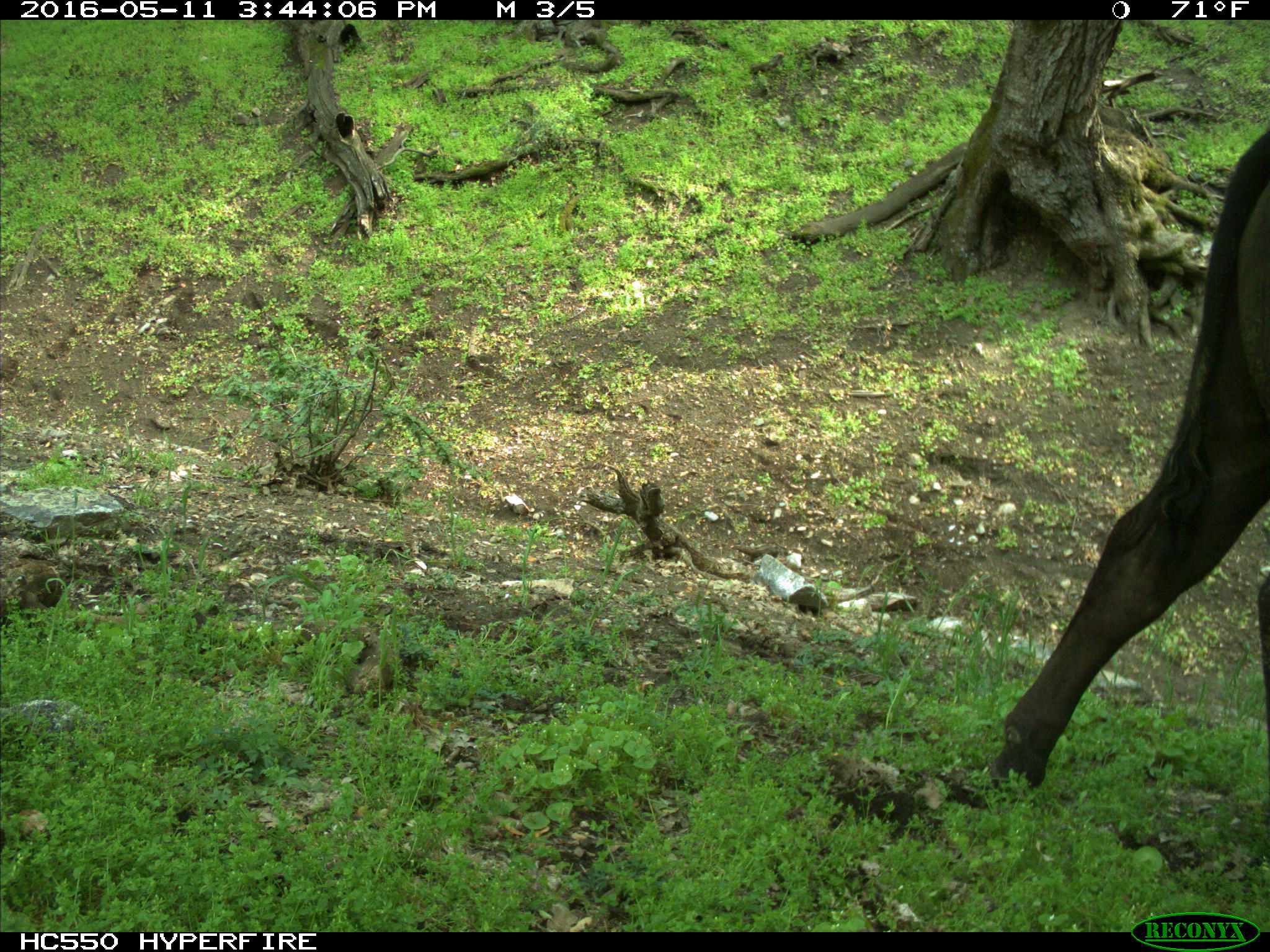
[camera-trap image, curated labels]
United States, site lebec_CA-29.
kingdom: Animalia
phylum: Chordata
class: Mammalia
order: Artiodactyla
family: Bovidae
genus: Bos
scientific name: Bos taurus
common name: domestic cow